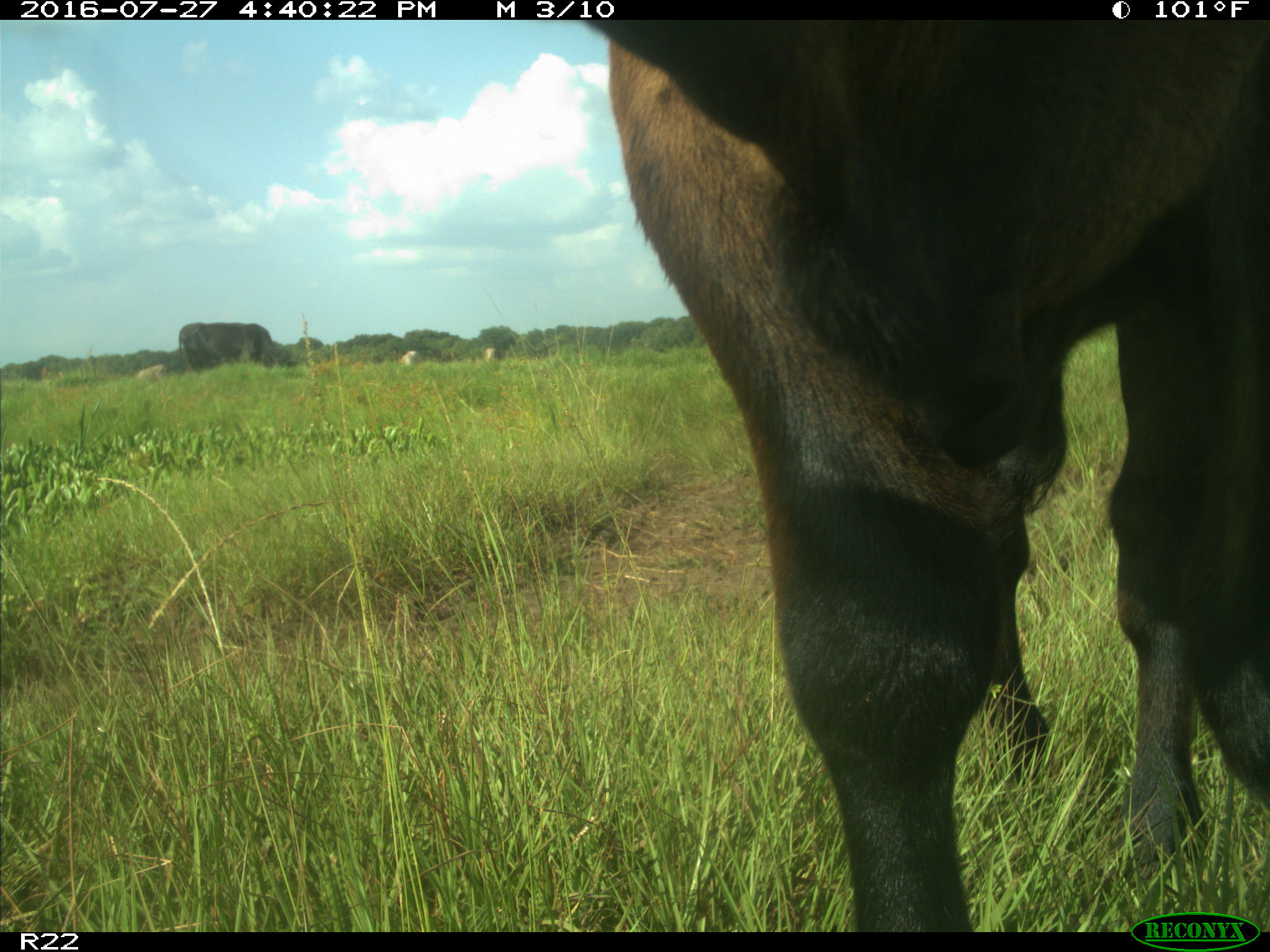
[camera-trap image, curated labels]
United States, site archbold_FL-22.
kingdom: Animalia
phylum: Chordata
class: Mammalia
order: Artiodactyla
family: Bovidae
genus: Bos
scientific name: Bos taurus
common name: domestic cow